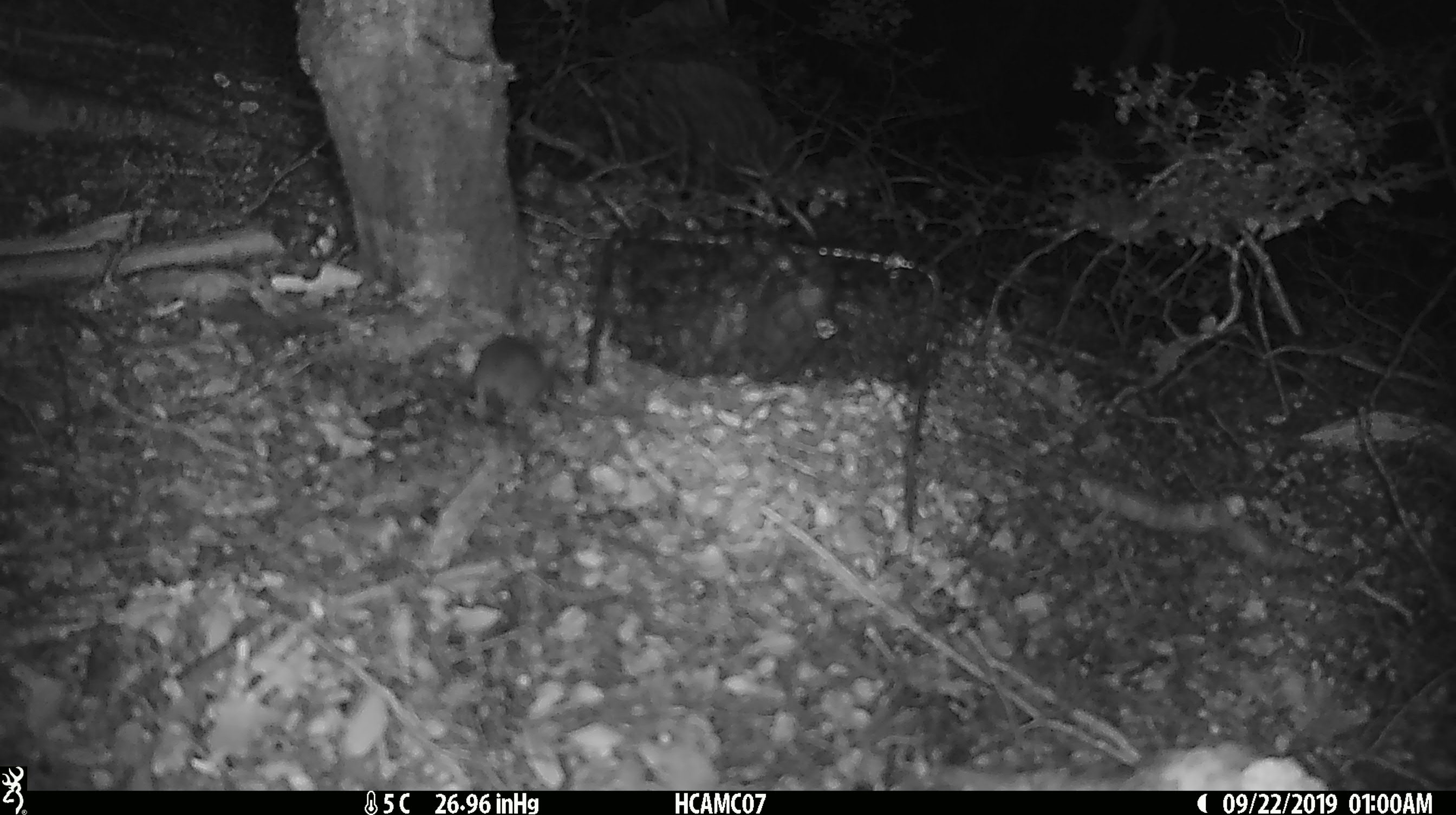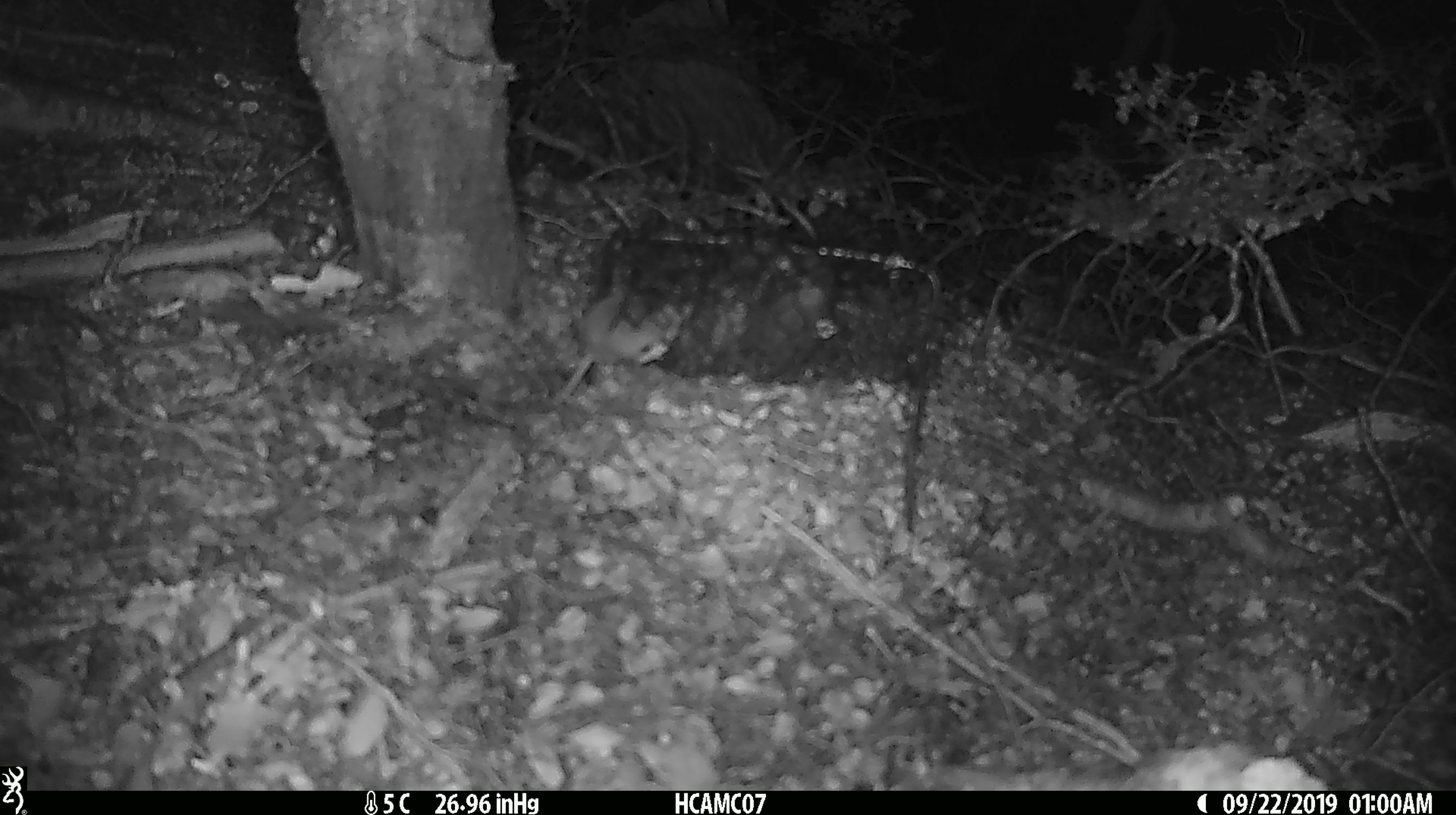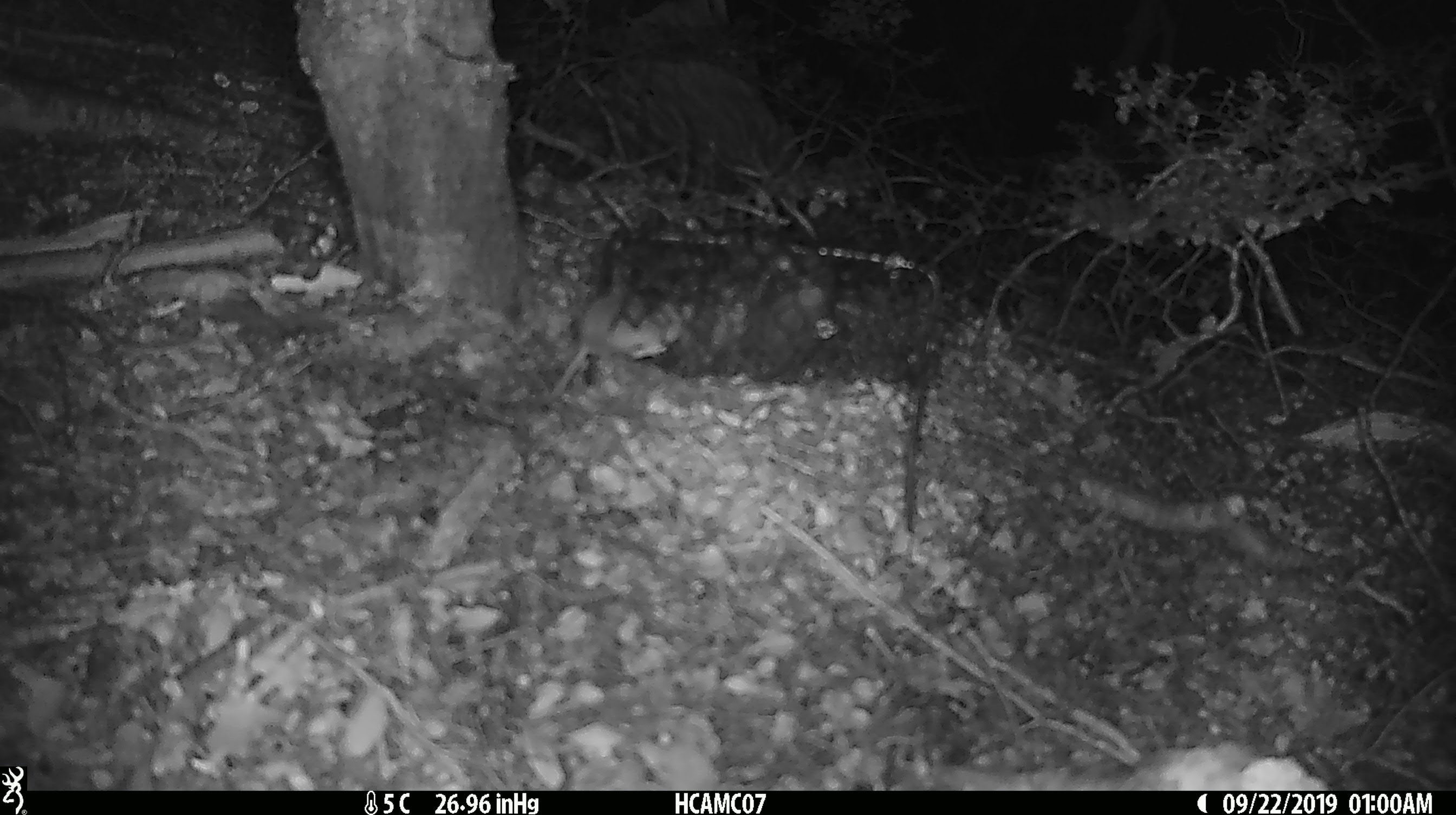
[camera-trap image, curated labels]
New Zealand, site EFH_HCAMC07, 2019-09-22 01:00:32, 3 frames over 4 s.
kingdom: Animalia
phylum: Chordata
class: Mammalia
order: Rodentia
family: Muridae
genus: Mus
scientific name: Mus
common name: mouse